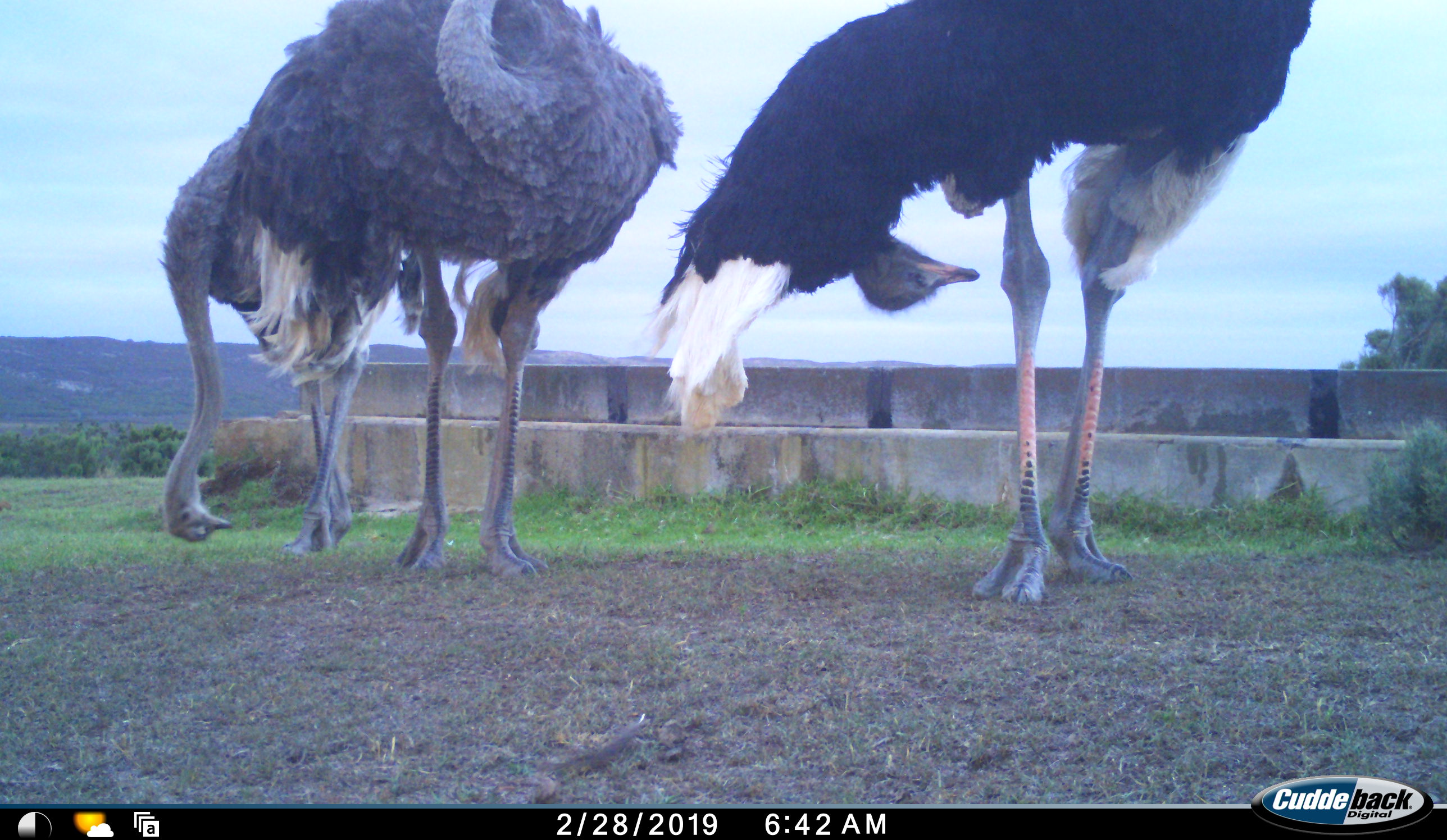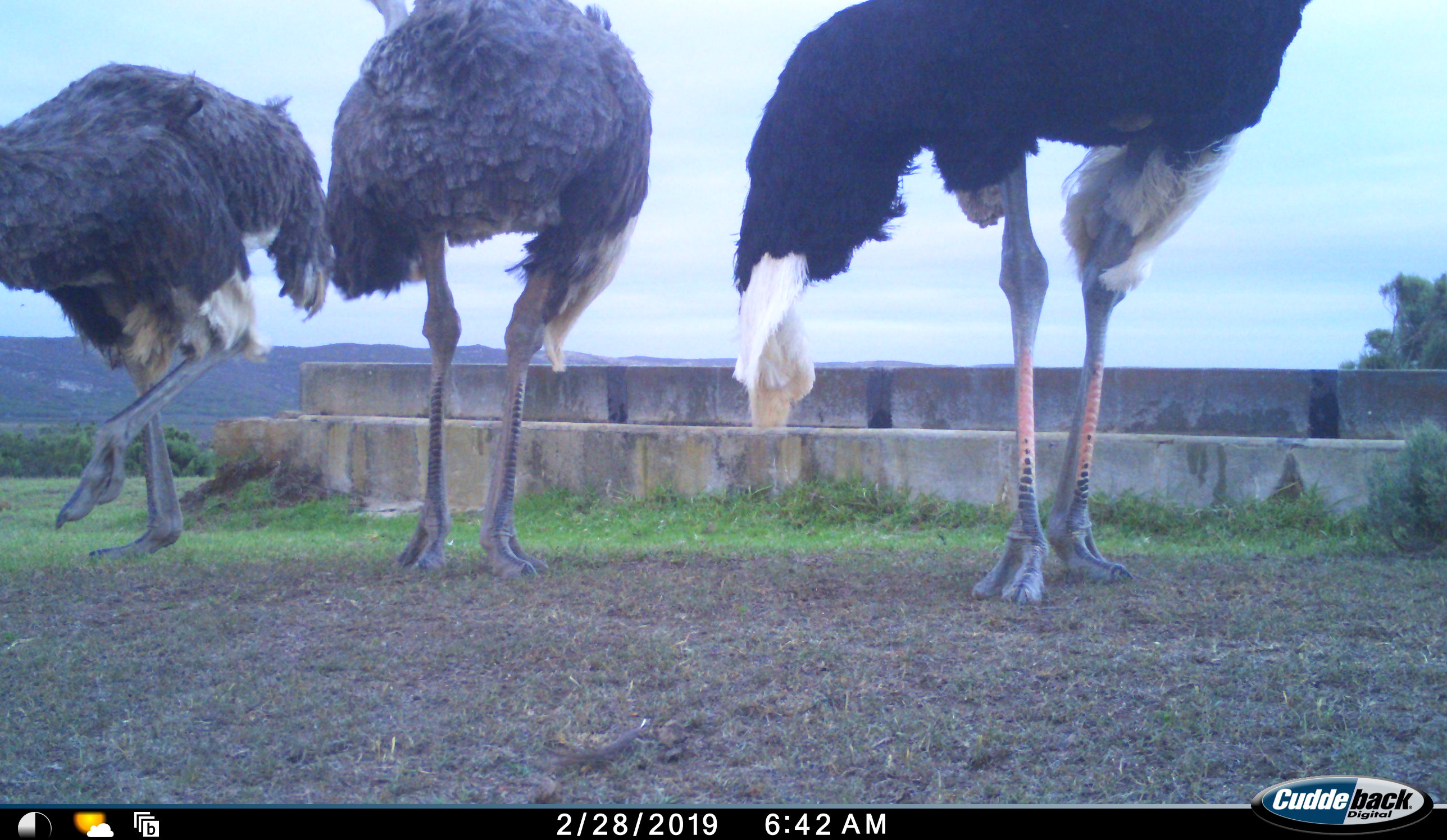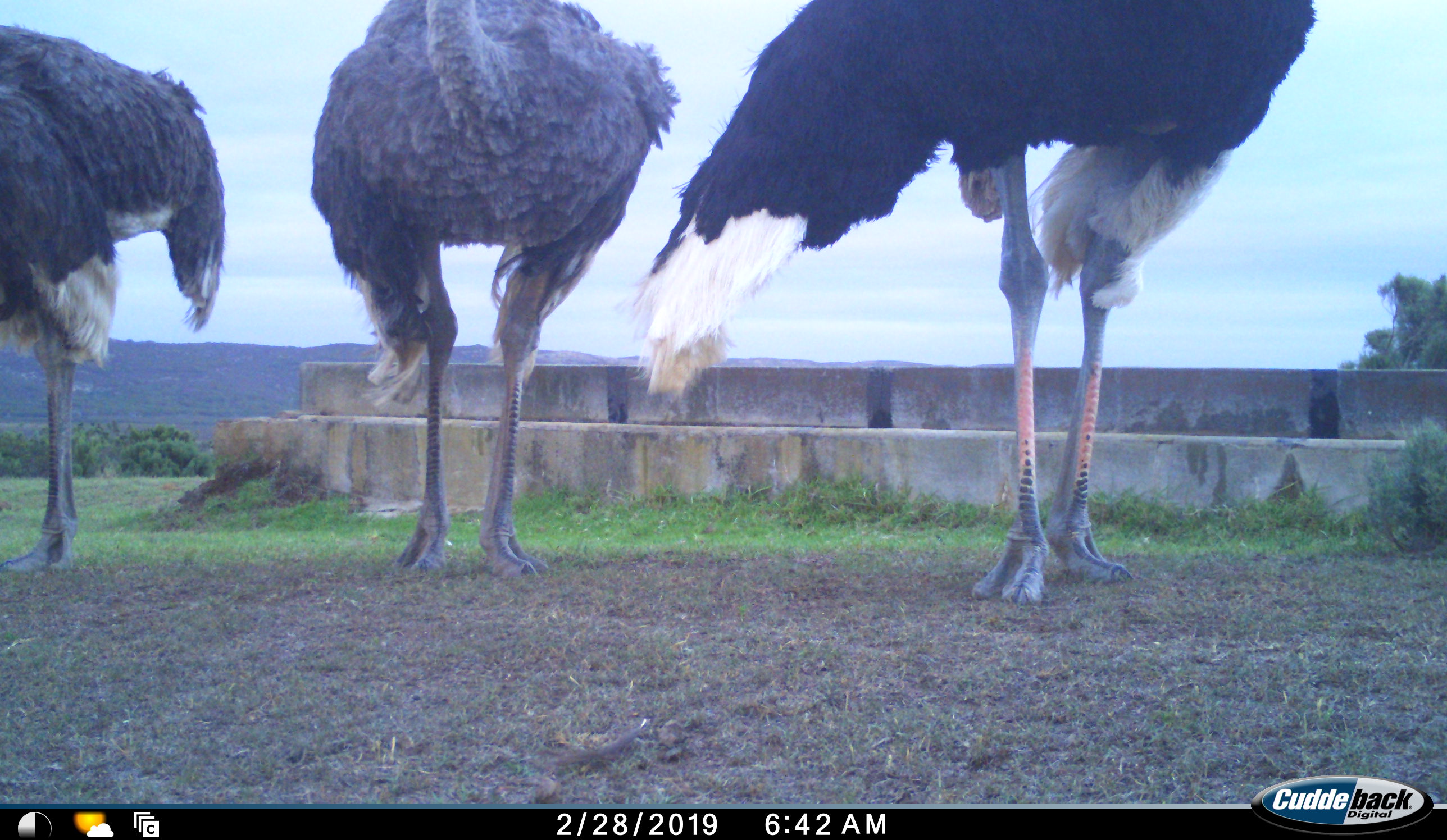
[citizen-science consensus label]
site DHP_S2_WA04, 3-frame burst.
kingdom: Animalia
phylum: Chordata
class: Aves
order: Struthioniformes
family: Struthionidae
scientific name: Struthionidae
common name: ostrich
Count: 3.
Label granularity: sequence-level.